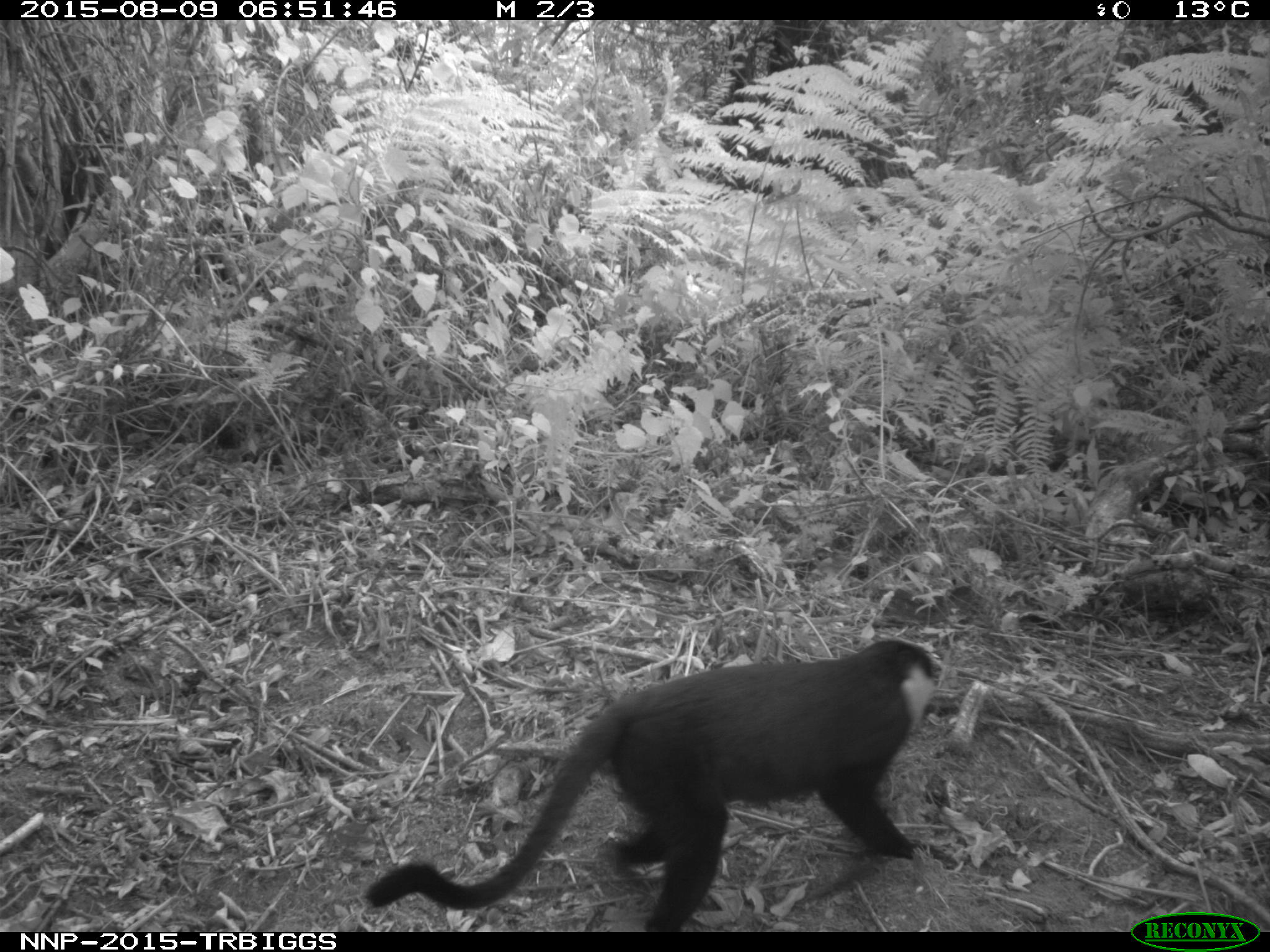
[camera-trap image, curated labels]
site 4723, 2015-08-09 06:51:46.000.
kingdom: Animalia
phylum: Chordata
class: Mammalia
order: Primates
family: Cercopithecidae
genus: Allochrocebus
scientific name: Allochrocebus lhoesti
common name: l'hoest's monkey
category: cercopithecus lhoesti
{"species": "cercopithecus lhoesti (l'hoest's monkey) (Allochrocebus lhoesti)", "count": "1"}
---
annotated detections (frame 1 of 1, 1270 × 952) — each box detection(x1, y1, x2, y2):
cercopithecus lhoesti: detection(364, 638, 938, 931)